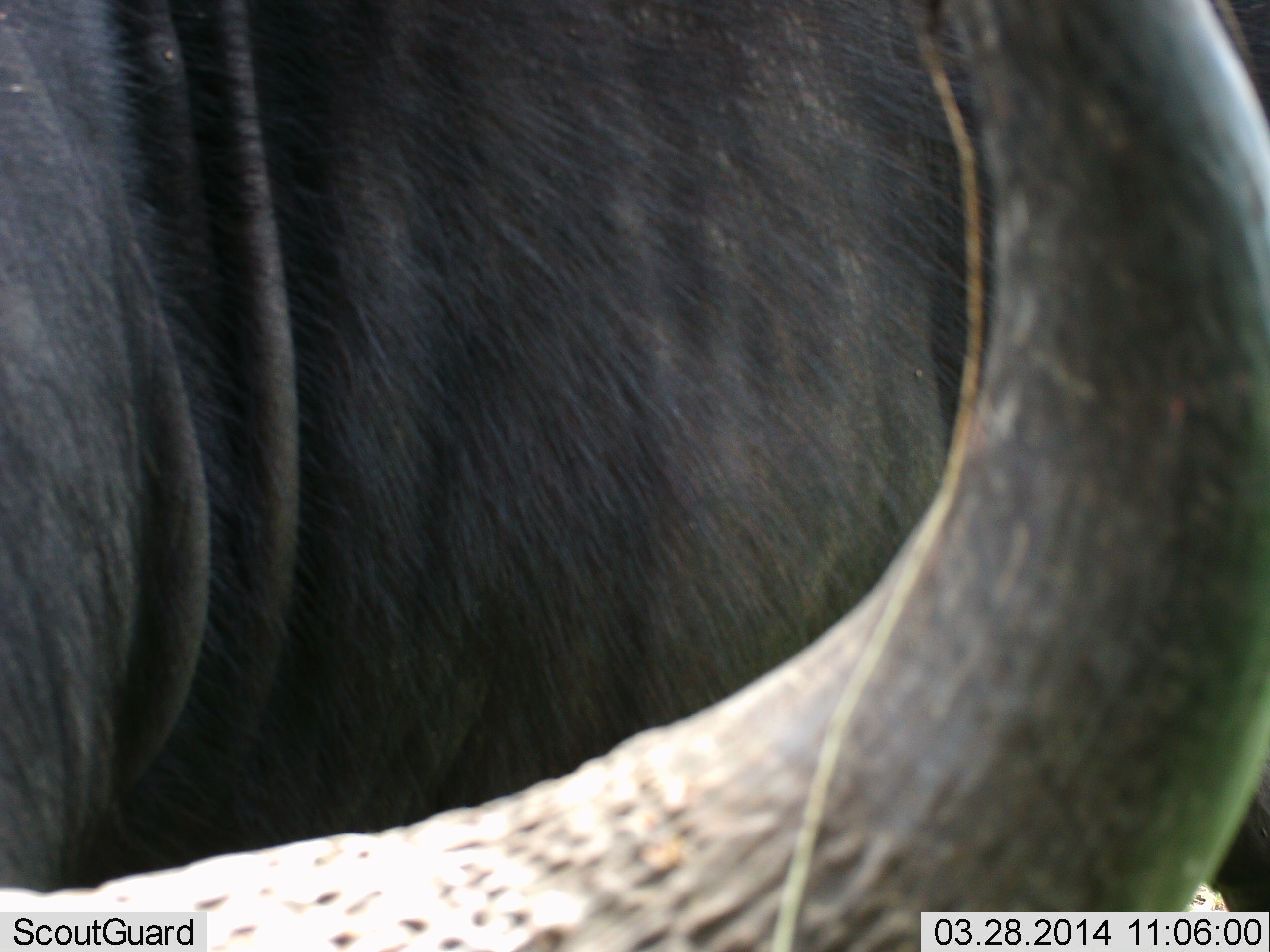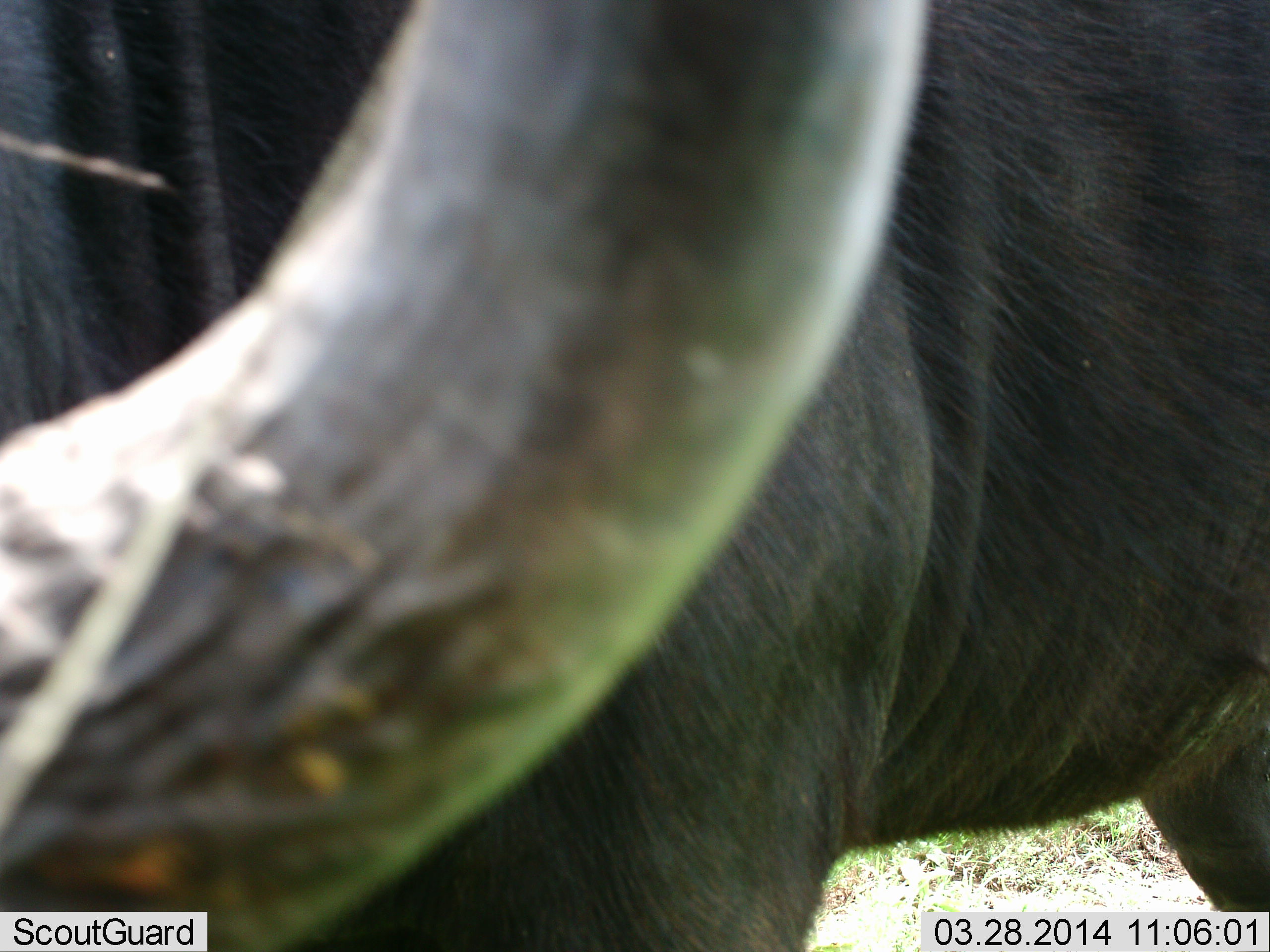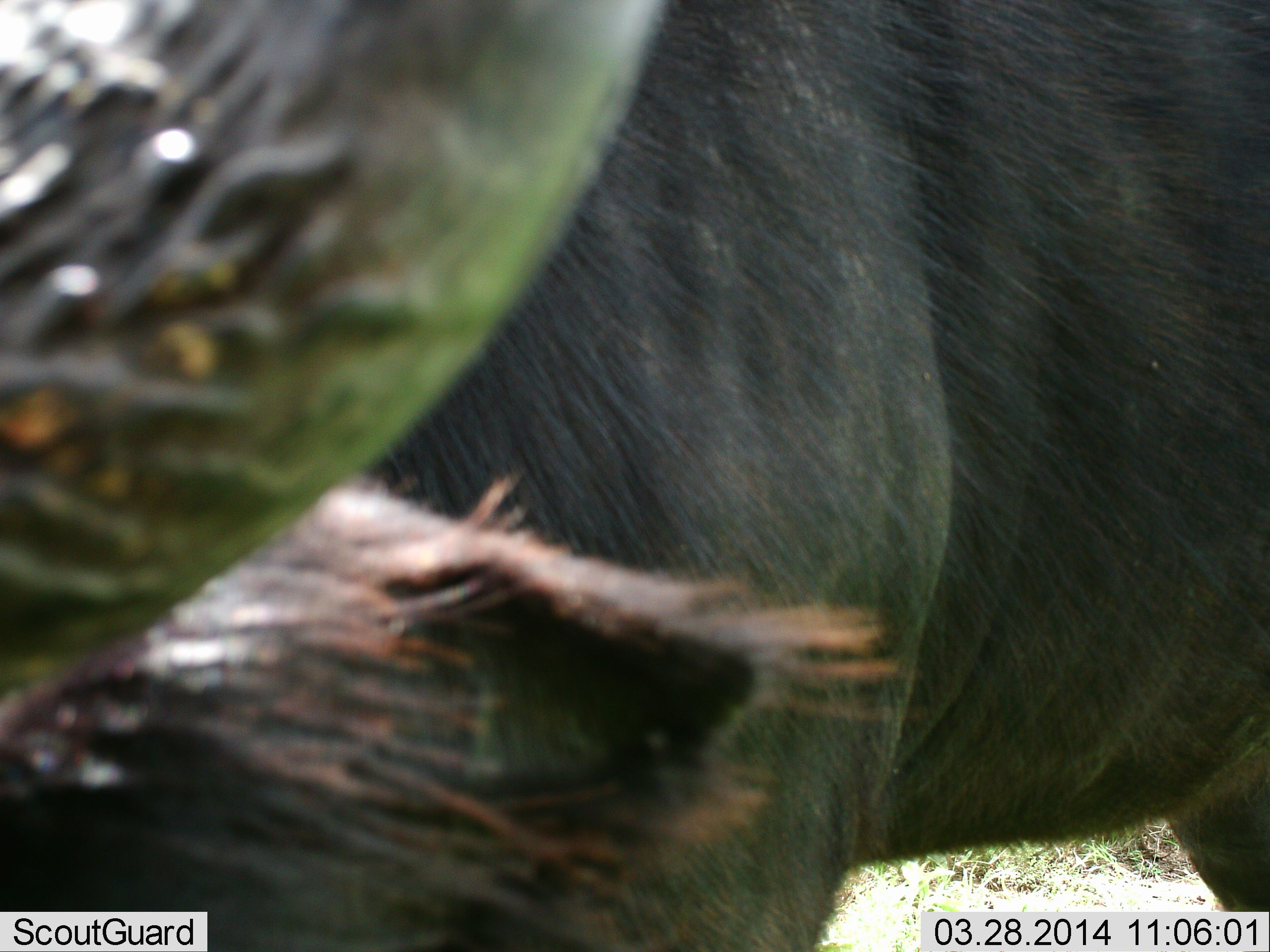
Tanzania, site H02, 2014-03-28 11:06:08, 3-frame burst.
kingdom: Animalia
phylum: Chordata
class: Mammalia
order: Artiodactyla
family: Bovidae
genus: Syncerus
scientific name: Syncerus caffer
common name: cape buffalo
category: buffalo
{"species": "buffalo (cape buffalo) (Syncerus caffer)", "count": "1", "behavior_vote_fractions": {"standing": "80%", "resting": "0%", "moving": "10%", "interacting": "0%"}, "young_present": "0%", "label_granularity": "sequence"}